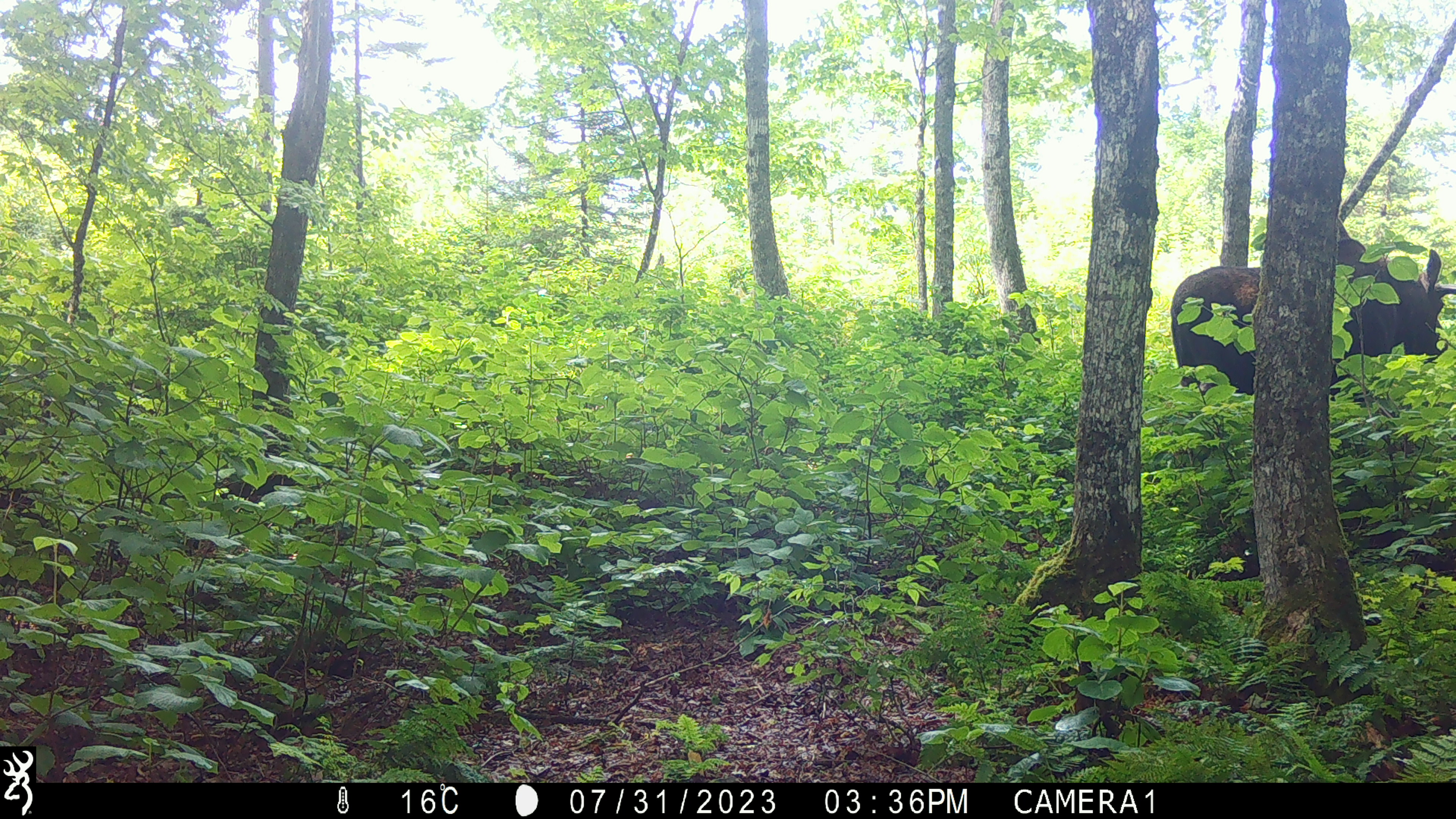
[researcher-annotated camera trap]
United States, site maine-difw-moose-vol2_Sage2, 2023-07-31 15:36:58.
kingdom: Animalia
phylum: Chordata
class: Mammalia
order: Artiodactyla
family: Cervidae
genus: Alces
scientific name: Alces alces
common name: moose